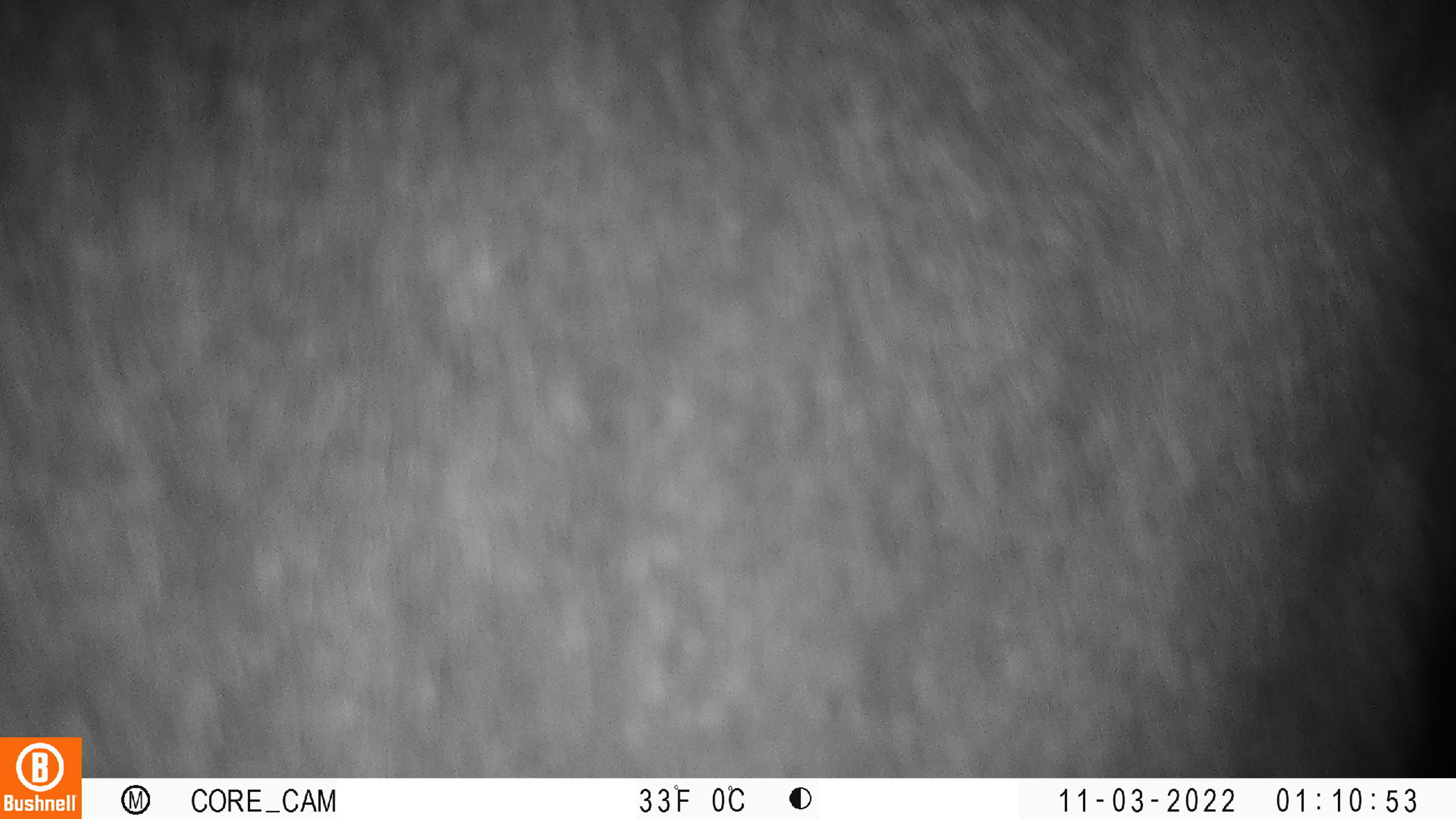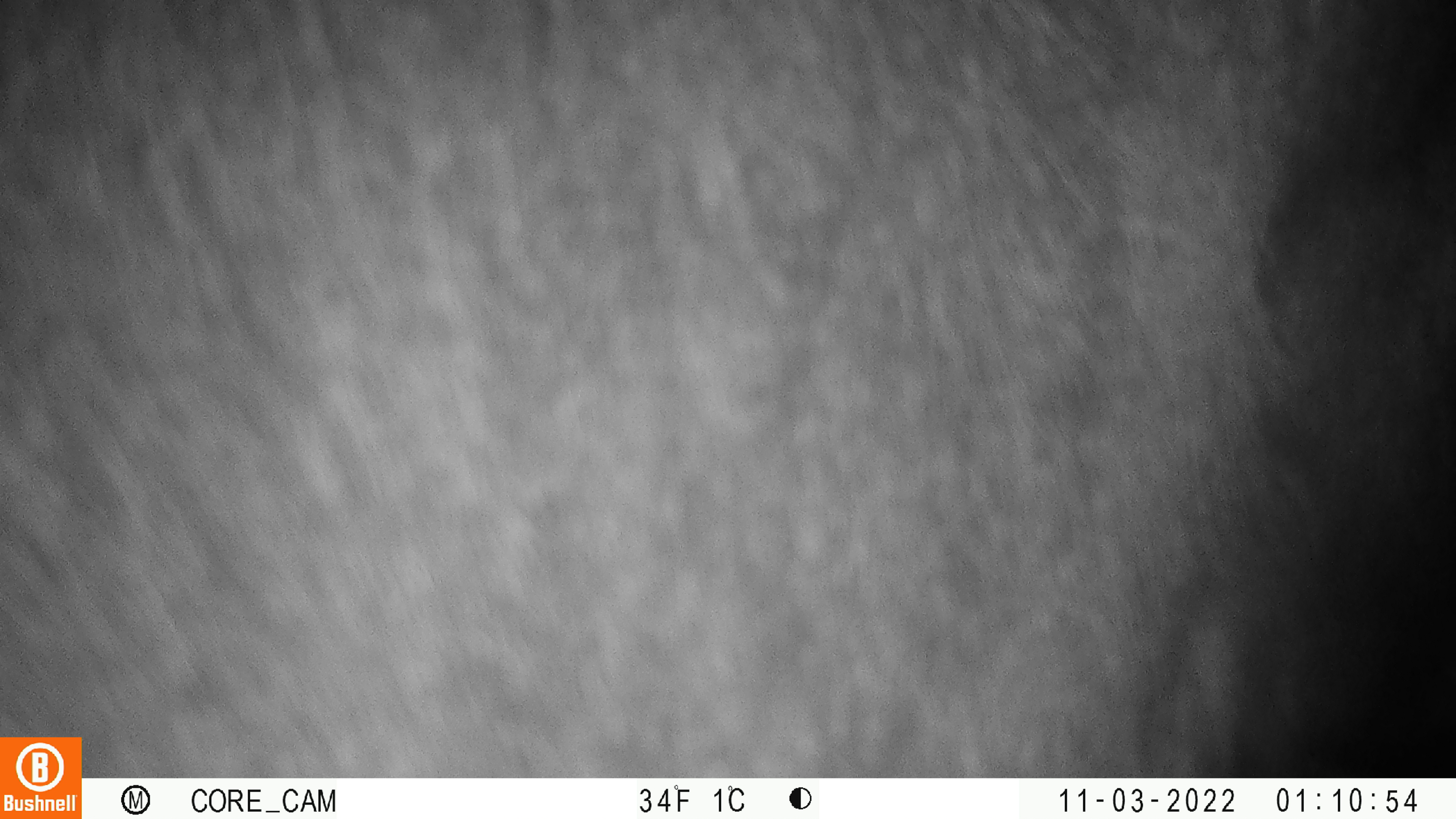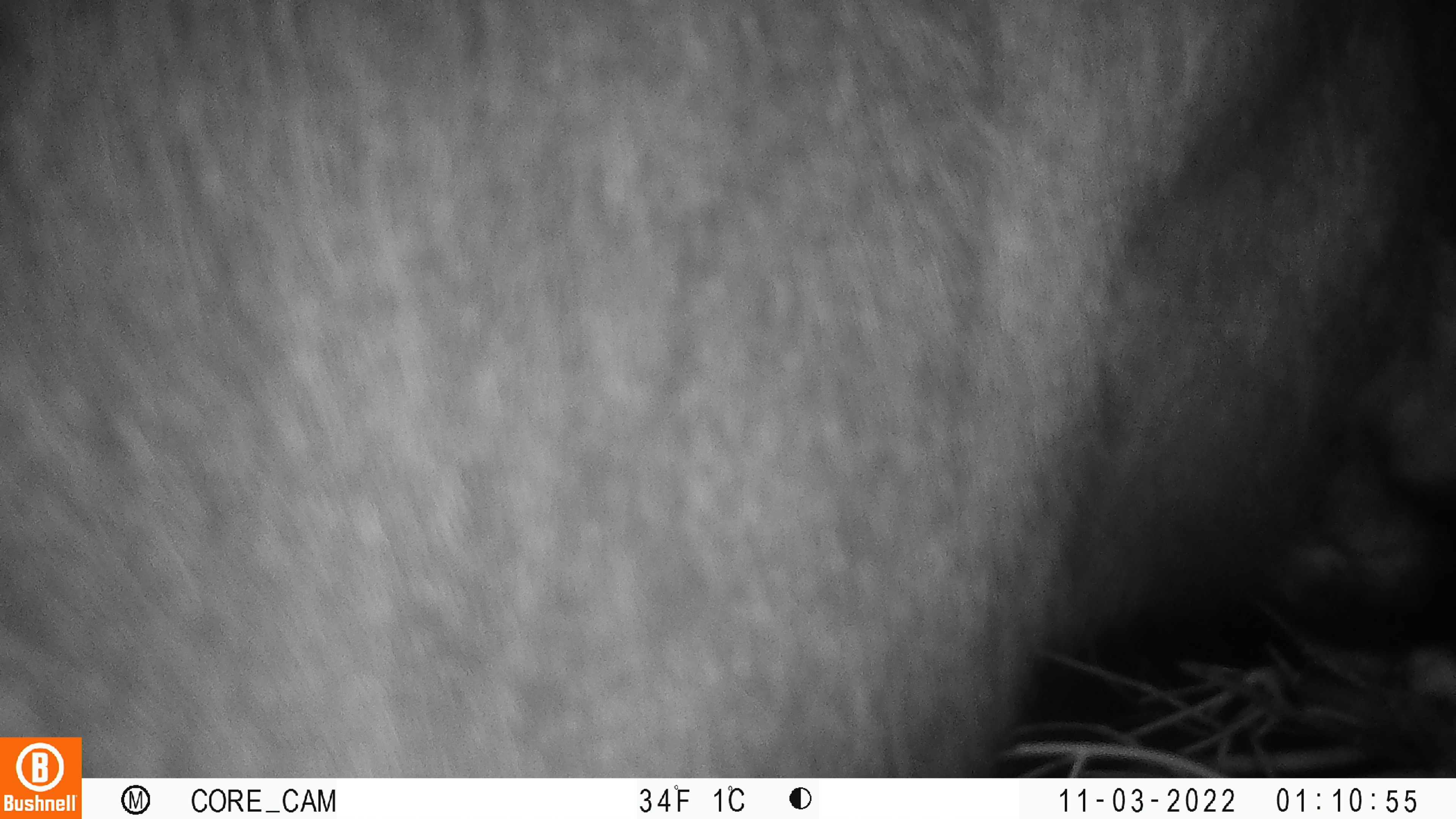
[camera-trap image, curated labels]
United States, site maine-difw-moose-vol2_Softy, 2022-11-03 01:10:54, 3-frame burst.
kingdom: Animalia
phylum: Chordata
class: Mammalia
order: Artiodactyla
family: Cervidae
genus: Alces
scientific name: Alces alces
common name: moose